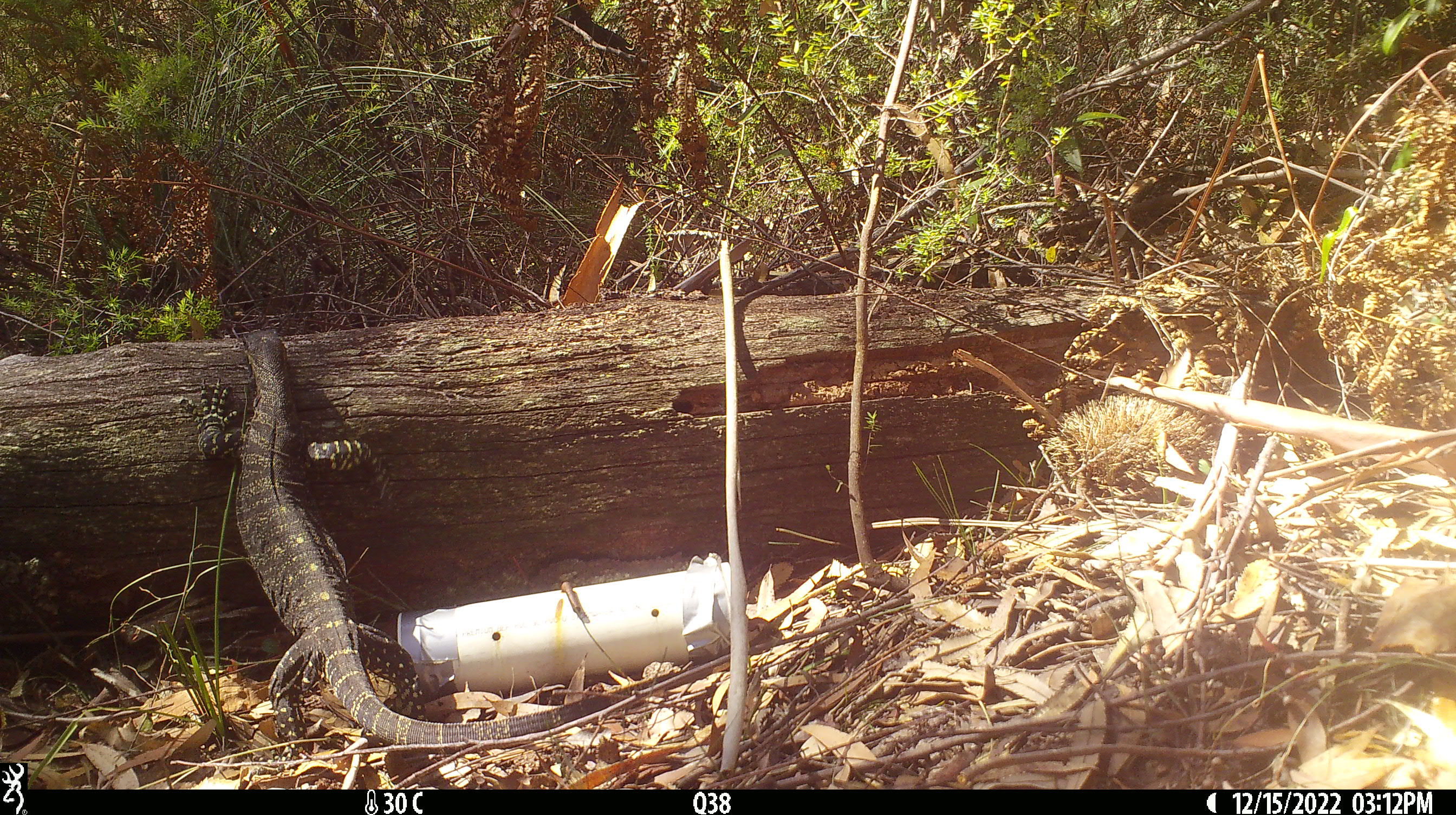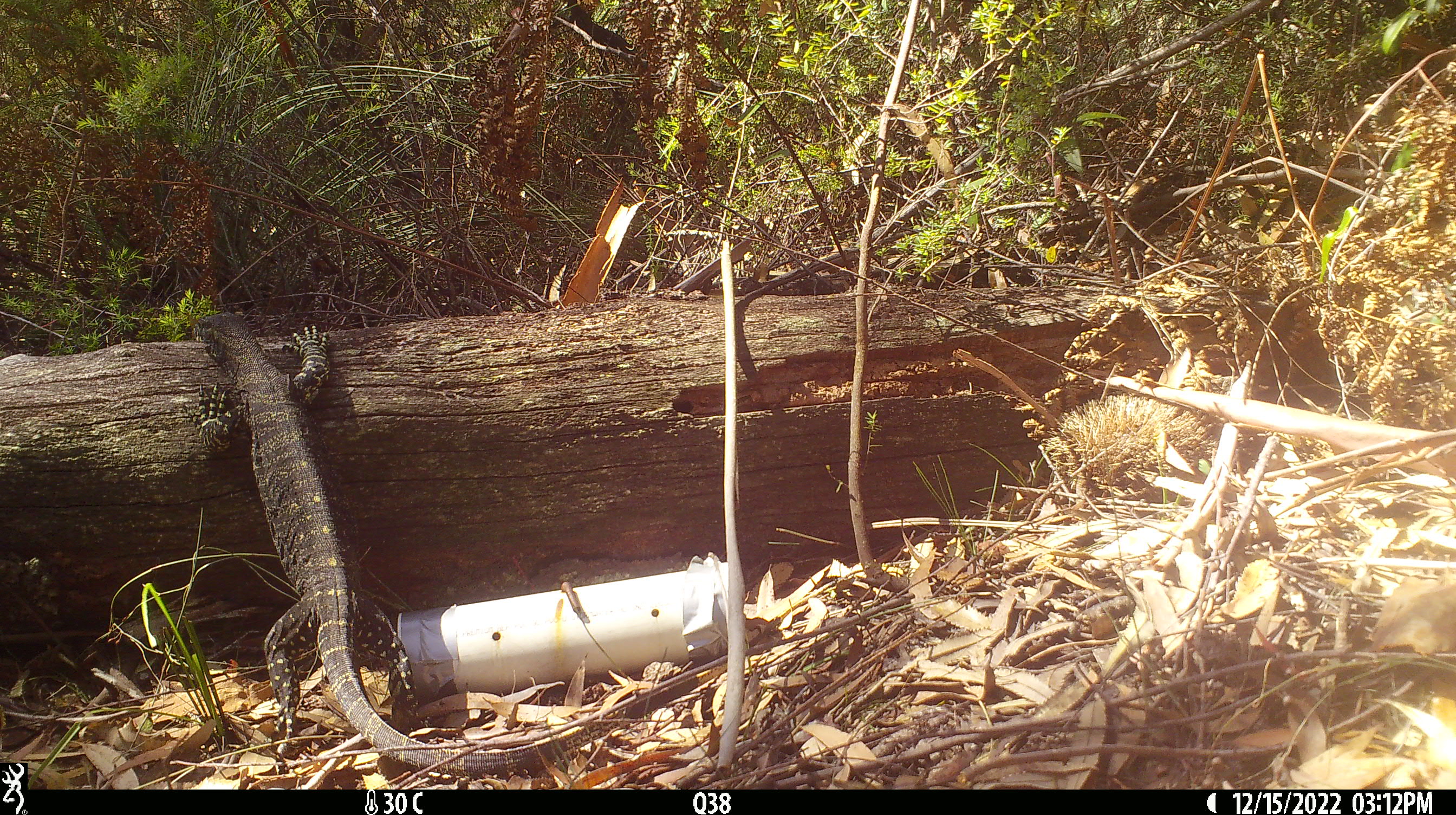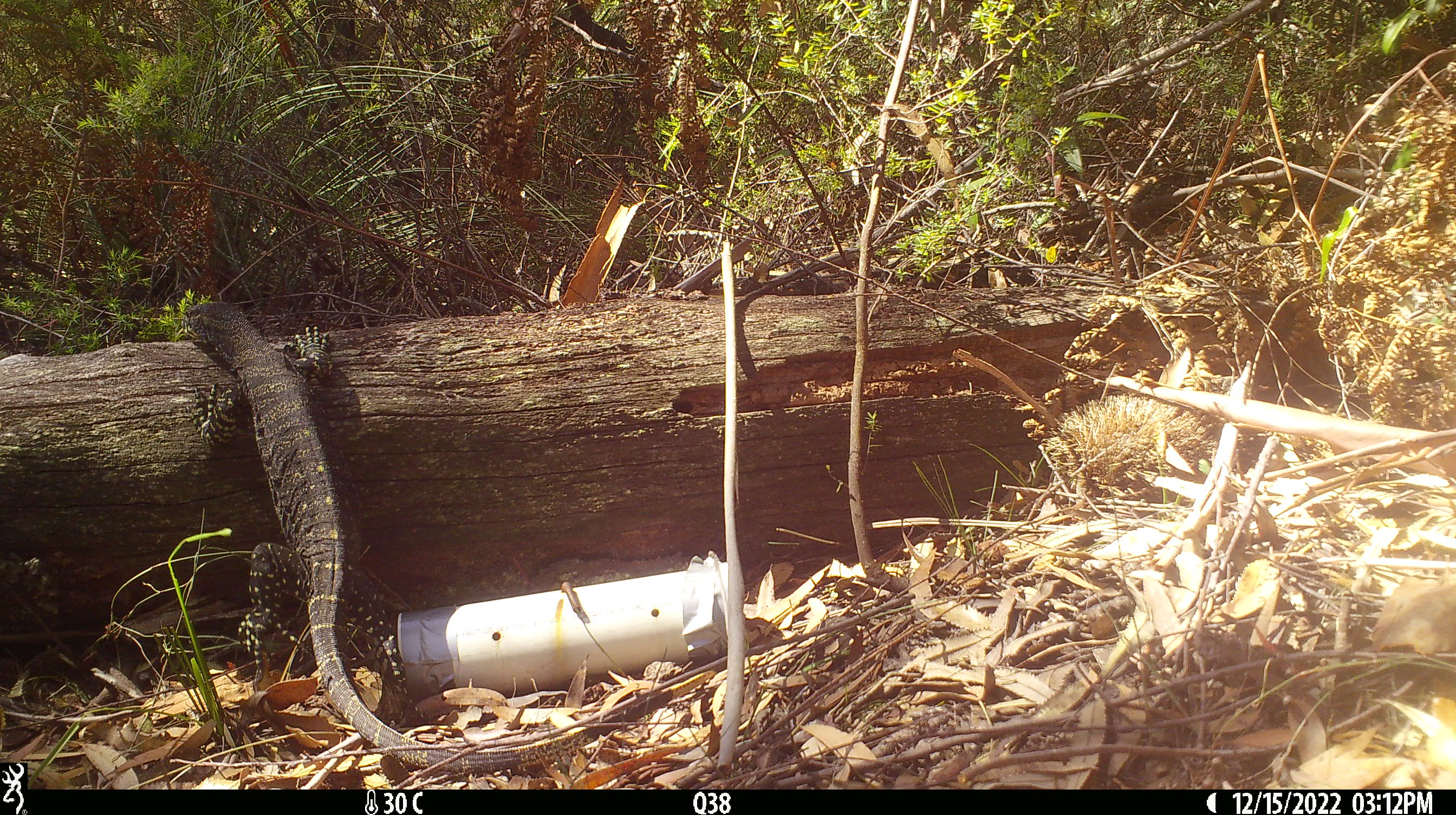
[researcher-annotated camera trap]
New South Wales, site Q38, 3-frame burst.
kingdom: Animalia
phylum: Chordata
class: Reptilia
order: Squamata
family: Varanidae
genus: Varanus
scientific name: Varanus varius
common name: lace monitor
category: goanna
Goanna (lace monitor) (Varanus varius).